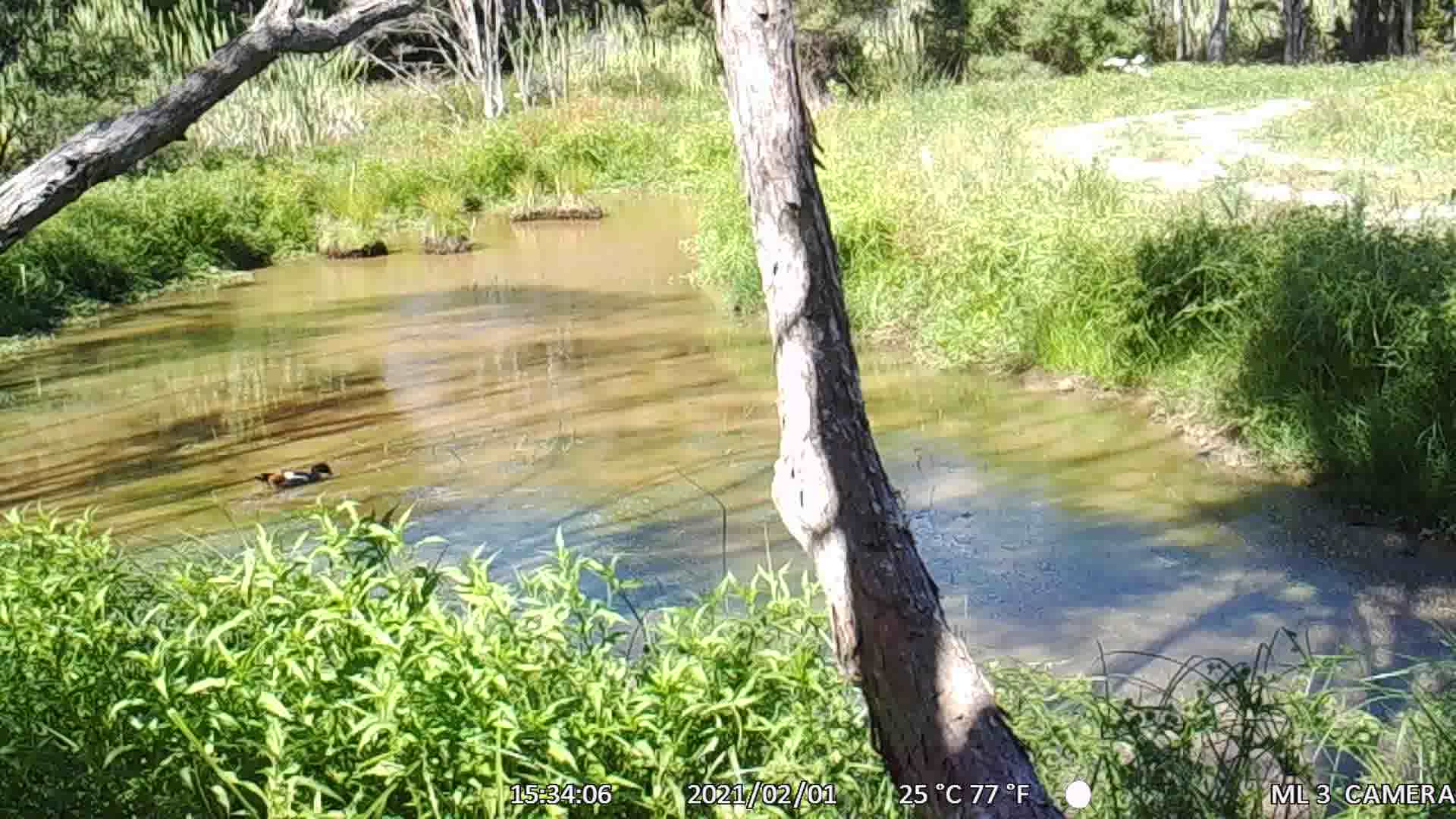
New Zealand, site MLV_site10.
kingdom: Animalia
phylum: Chordata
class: Aves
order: Anseriformes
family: Anatidae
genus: Tadorna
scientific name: Tadorna variegata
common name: paradise shelduck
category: paradise duck